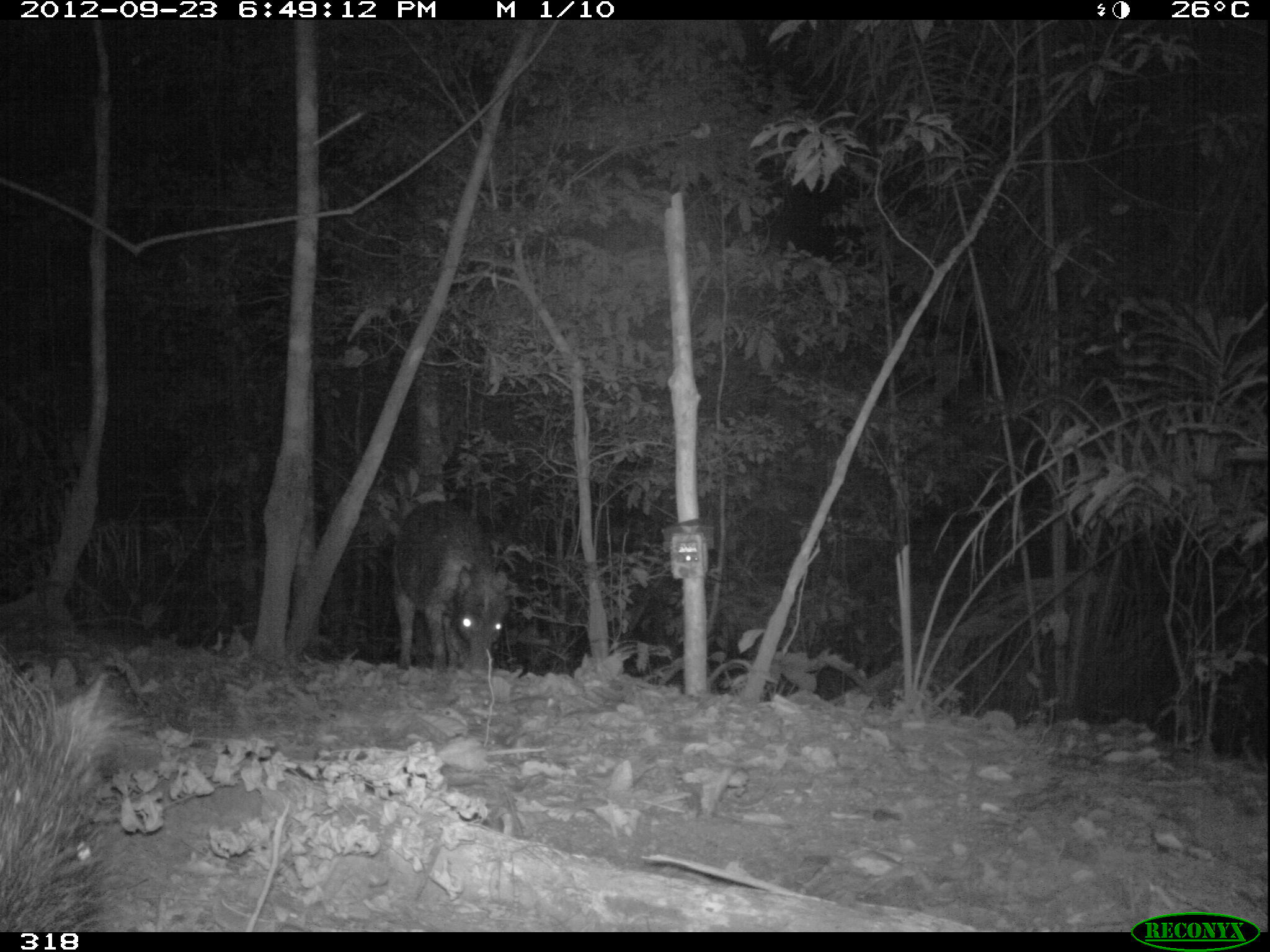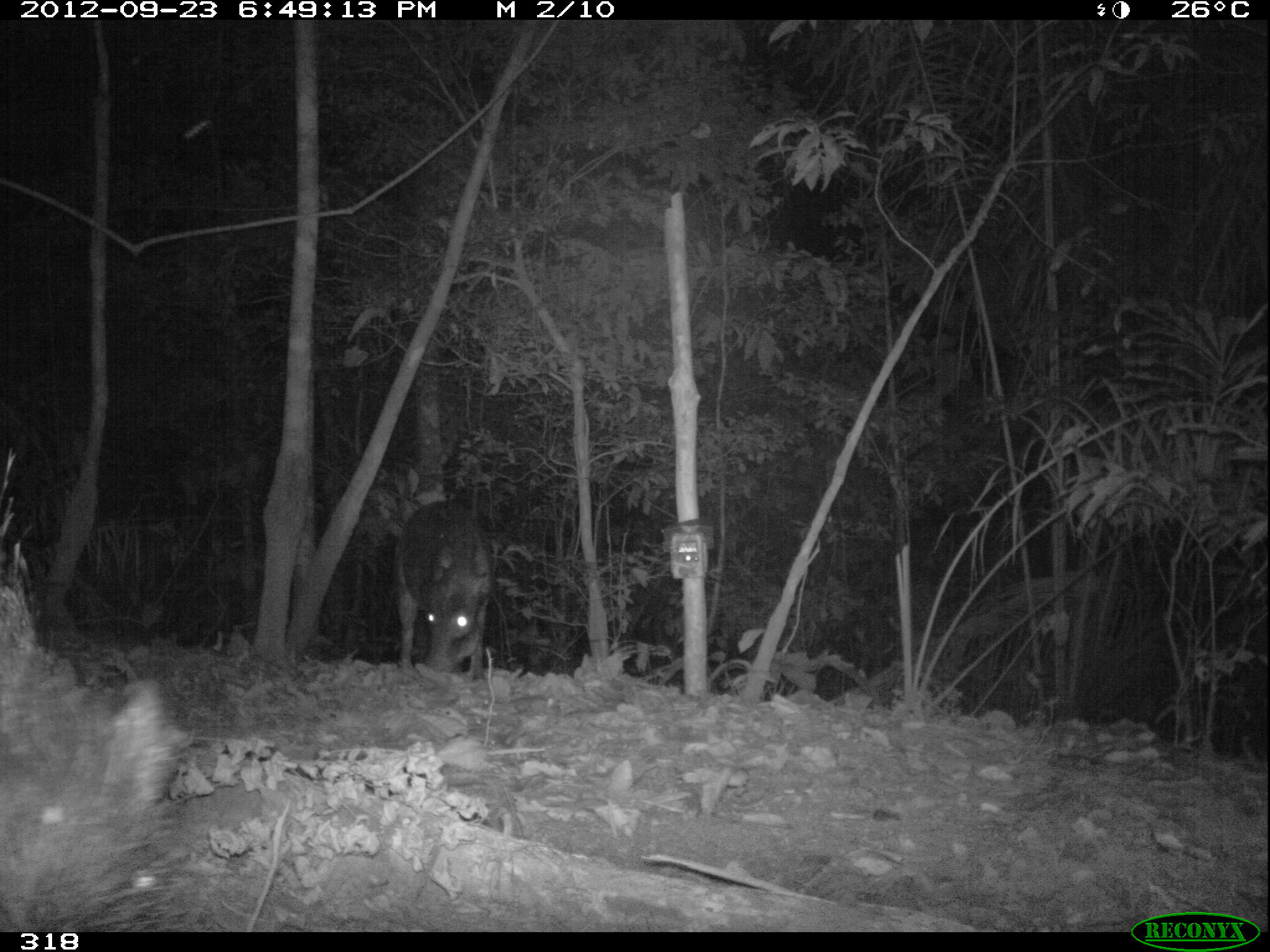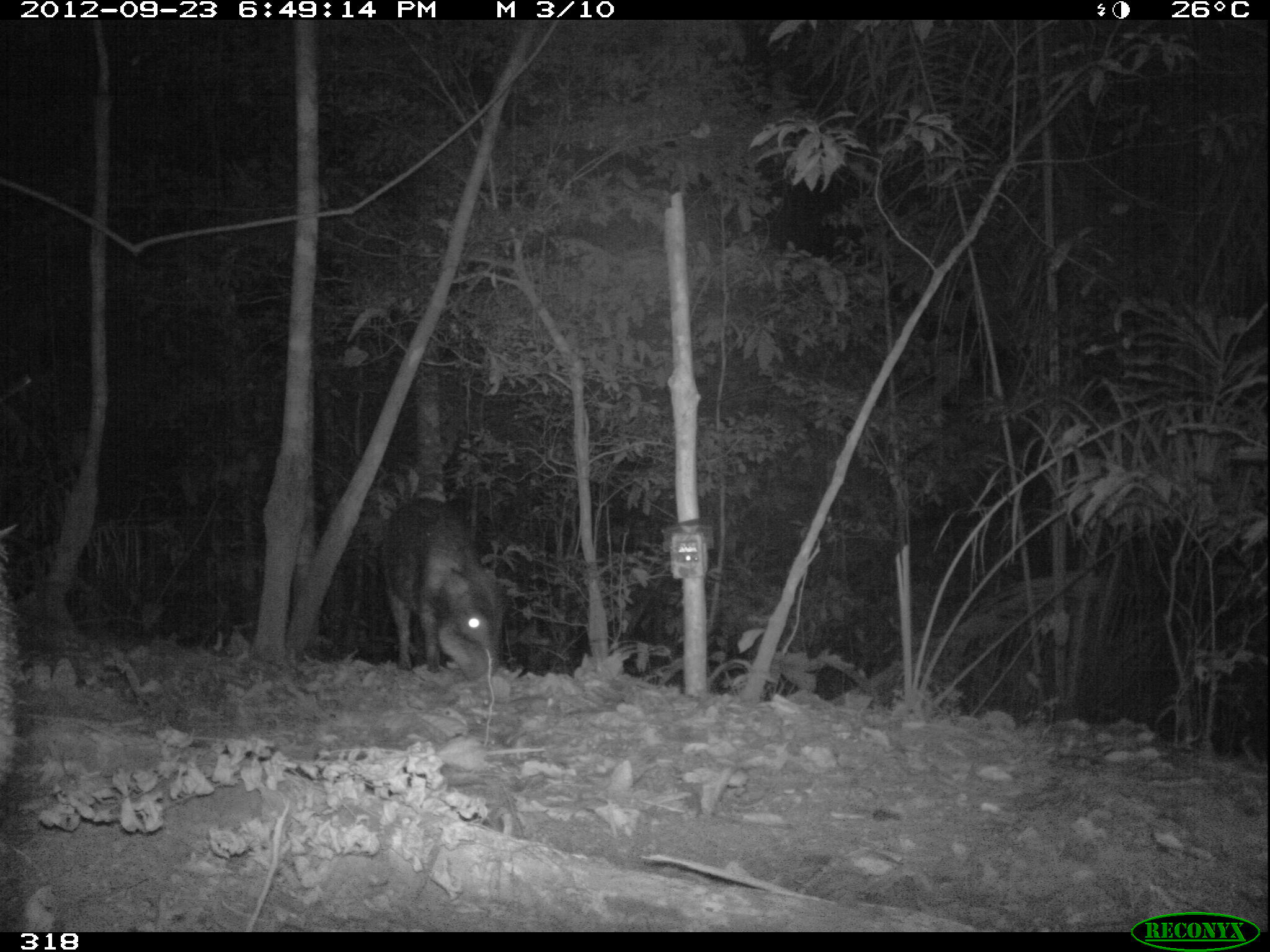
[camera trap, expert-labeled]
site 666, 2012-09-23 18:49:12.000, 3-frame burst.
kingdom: Animalia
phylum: Chordata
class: Mammalia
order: Artiodactyla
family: Tayassuidae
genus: Tayassu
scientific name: Tayassu pecari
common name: white-lipped peccary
Tayassu pecari (white-lipped peccary).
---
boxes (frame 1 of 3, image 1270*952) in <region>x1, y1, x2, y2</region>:
tayassu pecari: <region>0, 642, 153, 929</region>; <region>387, 499, 512, 681</region>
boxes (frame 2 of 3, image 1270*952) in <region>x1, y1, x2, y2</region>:
tayassu pecari: <region>0, 449, 197, 930</region>; <region>387, 499, 494, 682</region>